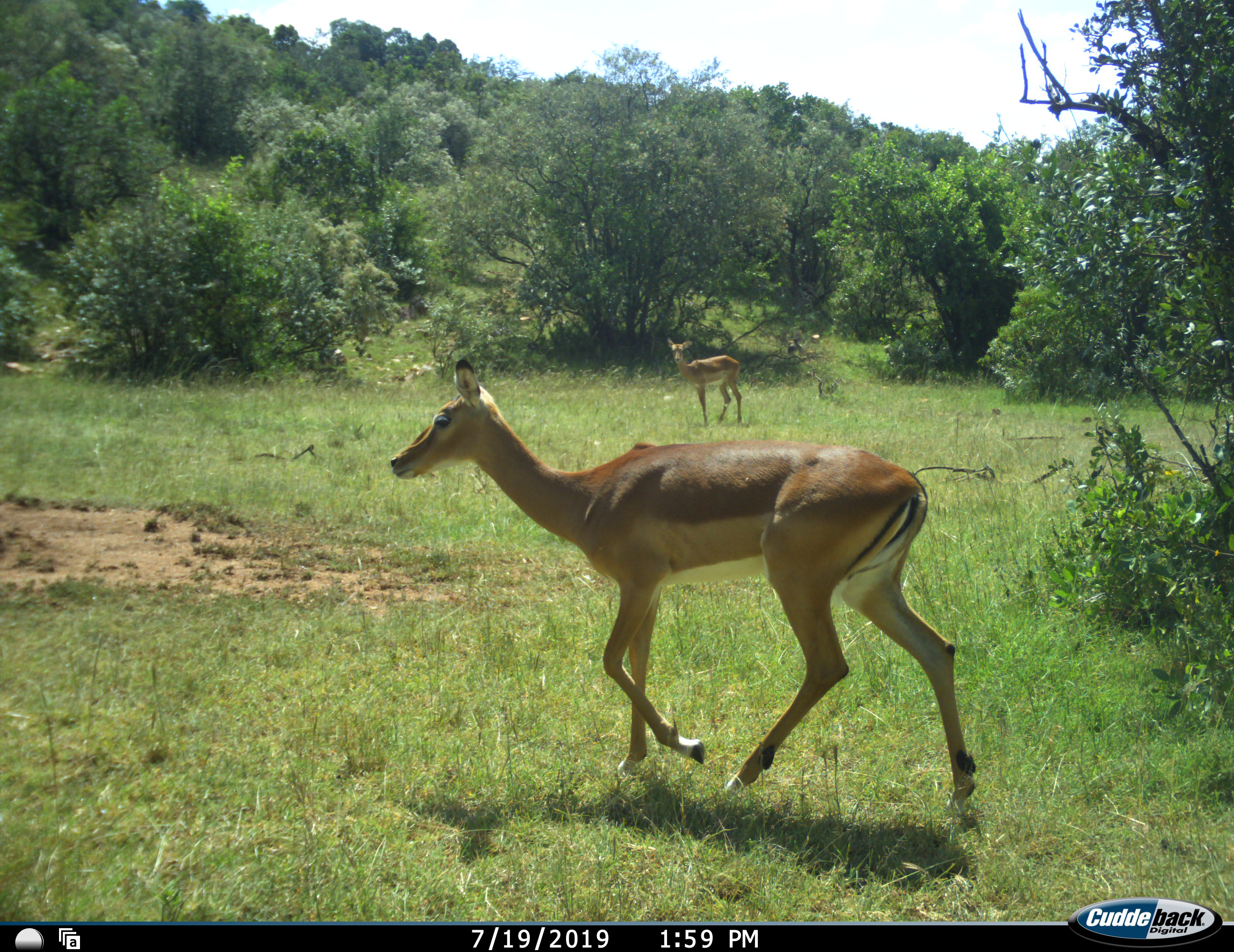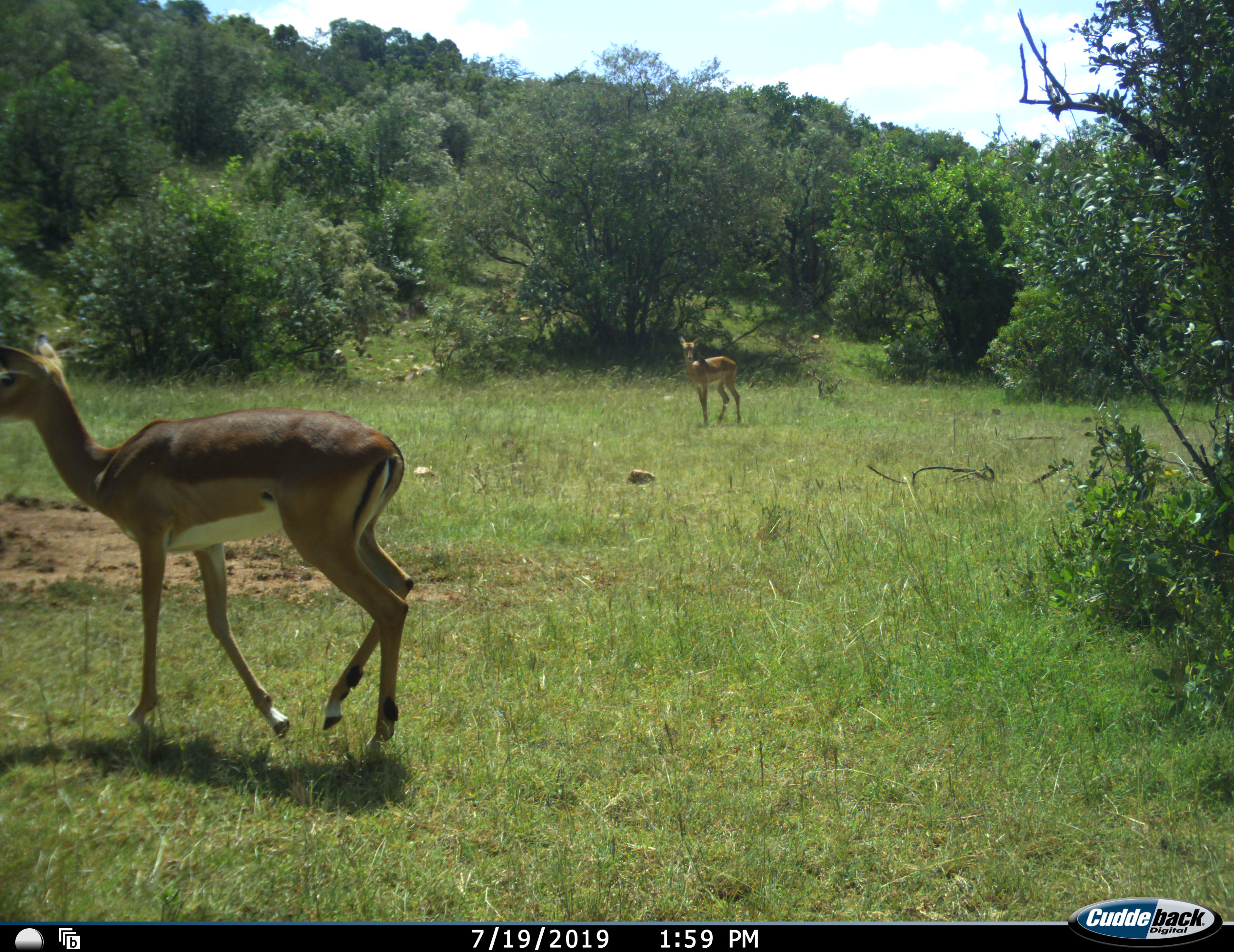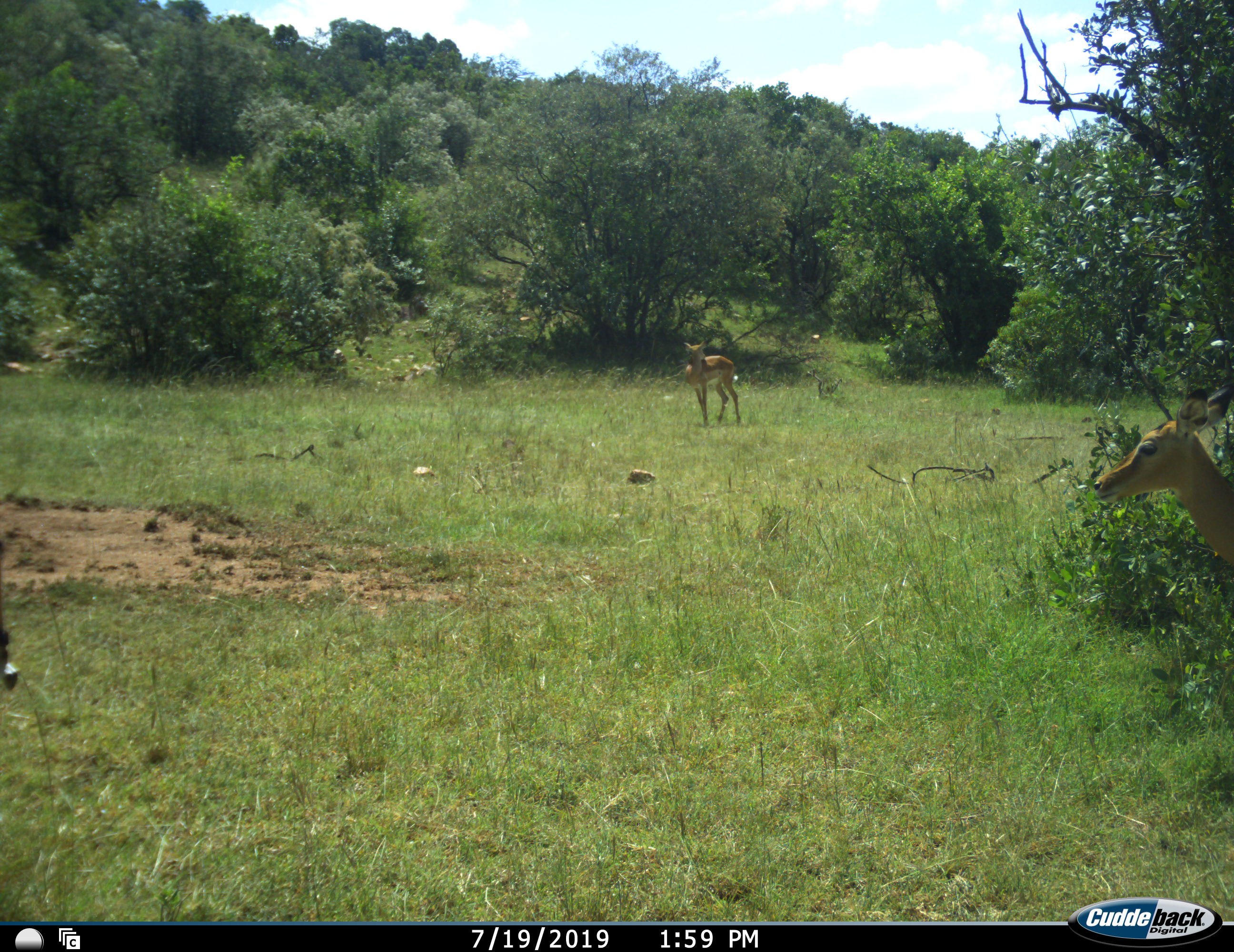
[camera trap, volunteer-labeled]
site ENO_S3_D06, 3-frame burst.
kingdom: Animalia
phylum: Chordata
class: Mammalia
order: Artiodactyla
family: Bovidae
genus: Aepyceros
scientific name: Aepyceros melampus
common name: impala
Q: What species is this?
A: Impala (Aepyceros melampus).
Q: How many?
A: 2.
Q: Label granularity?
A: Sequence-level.